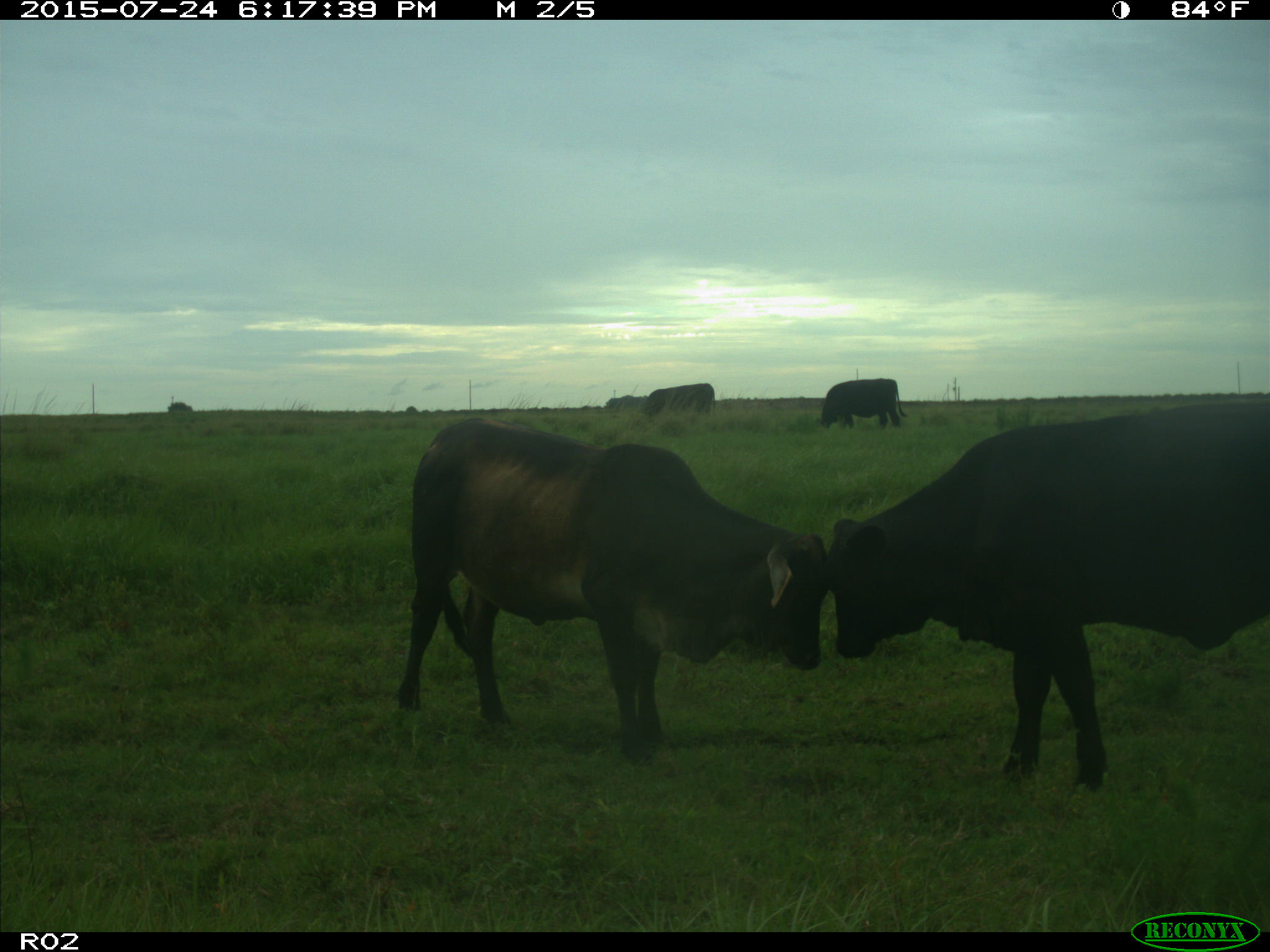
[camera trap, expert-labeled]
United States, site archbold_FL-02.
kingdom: Animalia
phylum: Chordata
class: Mammalia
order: Artiodactyla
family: Bovidae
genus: Bos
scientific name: Bos taurus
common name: domestic cow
Bos taurus (domestic cow).